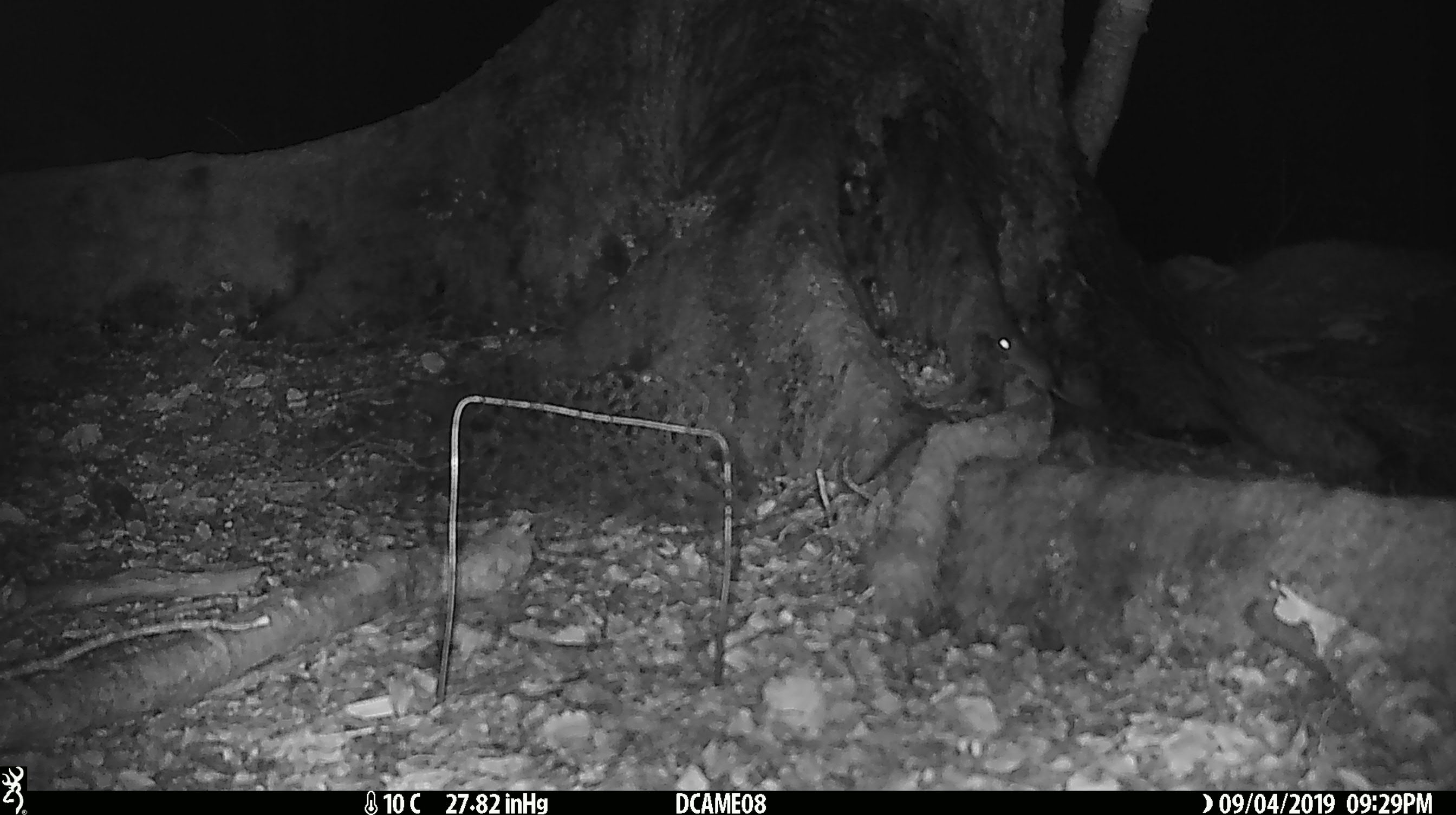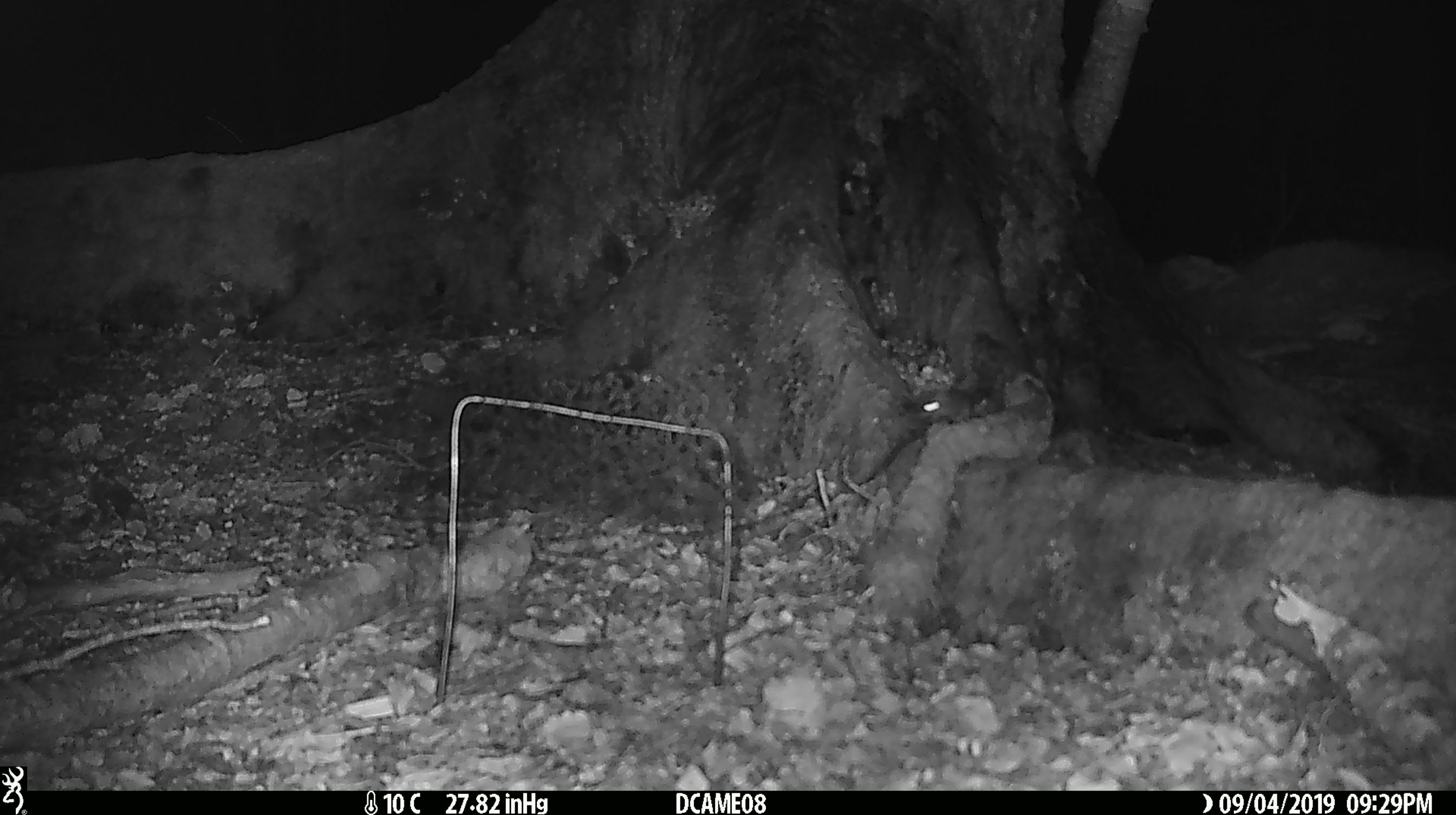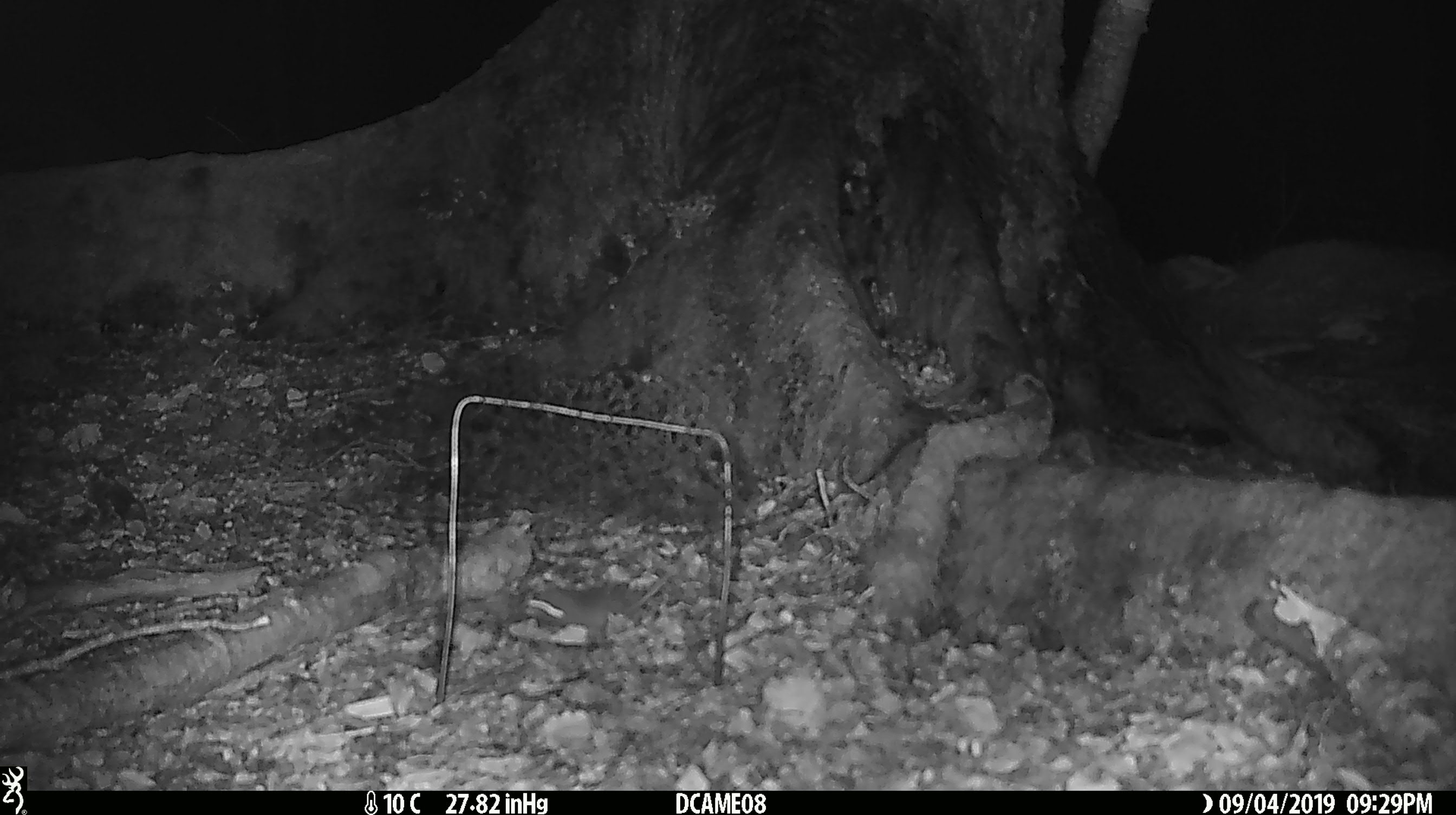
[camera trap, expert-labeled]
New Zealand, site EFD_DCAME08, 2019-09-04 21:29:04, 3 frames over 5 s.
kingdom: Animalia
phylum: Chordata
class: Mammalia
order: Rodentia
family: Muridae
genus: Mus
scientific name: Mus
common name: mouse